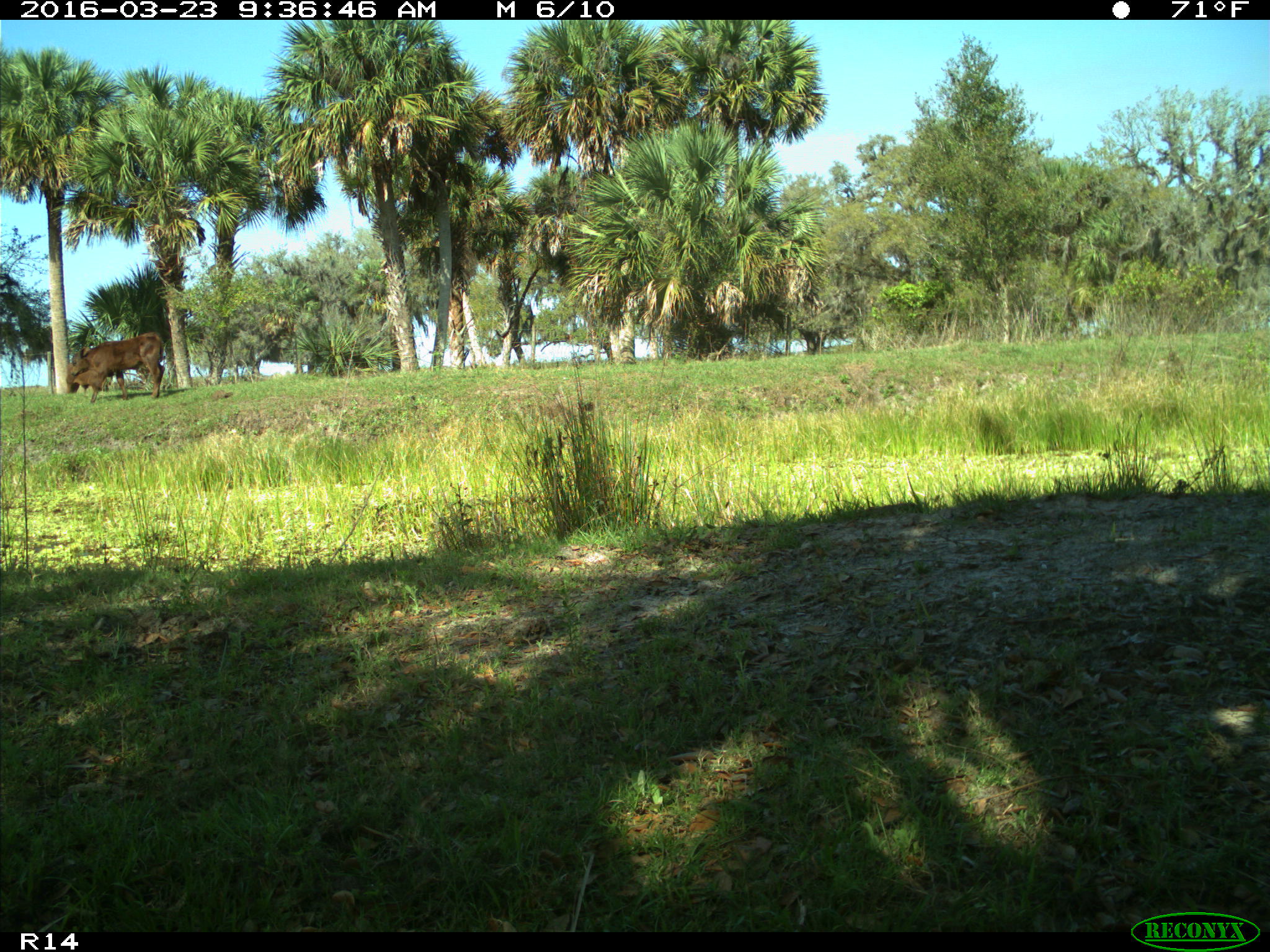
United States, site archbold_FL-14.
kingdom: Animalia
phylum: Chordata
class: Mammalia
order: Artiodactyla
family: Bovidae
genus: Bos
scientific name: Bos taurus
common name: domestic cow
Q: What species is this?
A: Bos taurus (domestic cow).